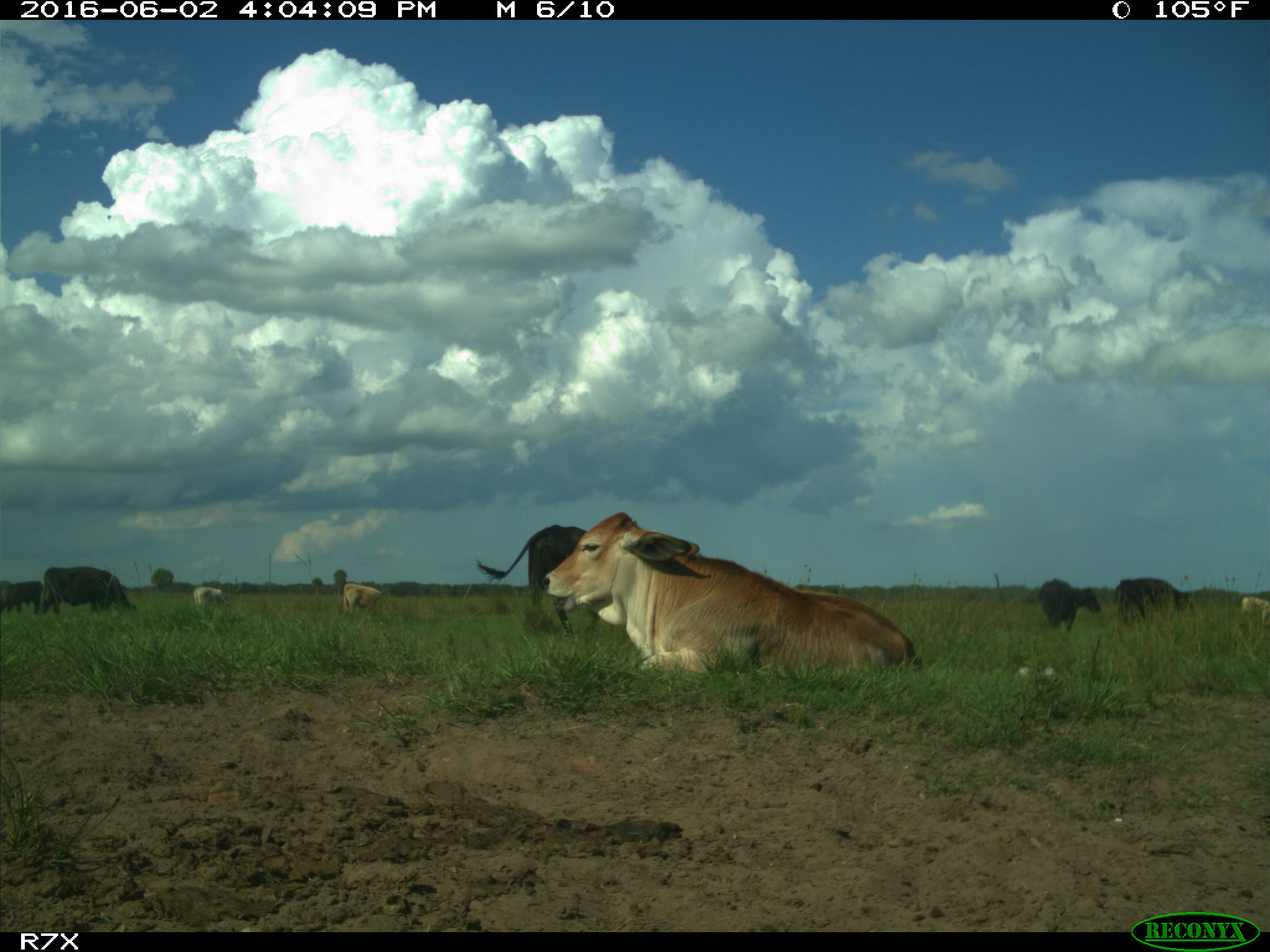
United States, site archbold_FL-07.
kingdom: Animalia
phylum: Chordata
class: Mammalia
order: Artiodactyla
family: Bovidae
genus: Bos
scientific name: Bos taurus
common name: domestic cow